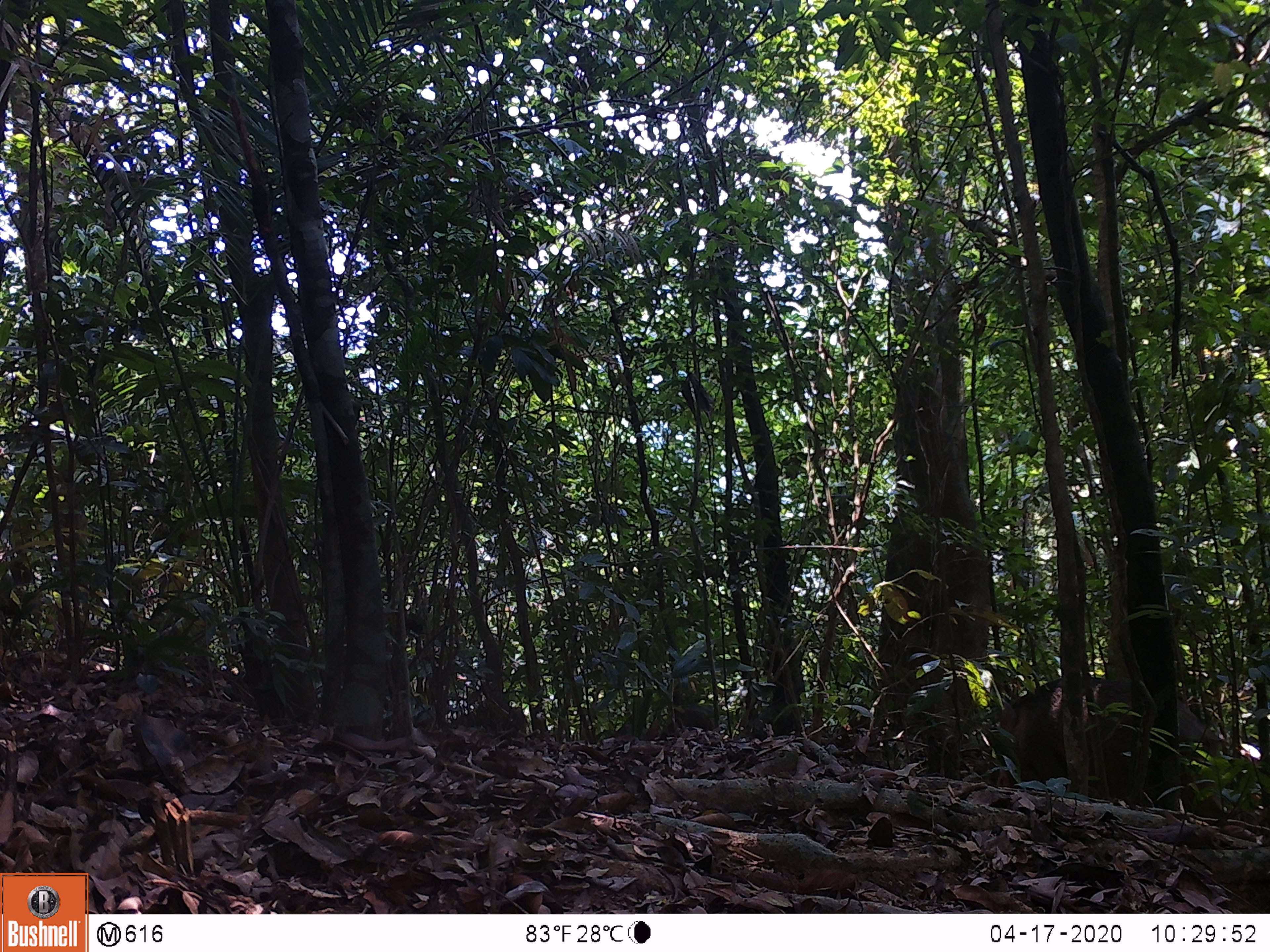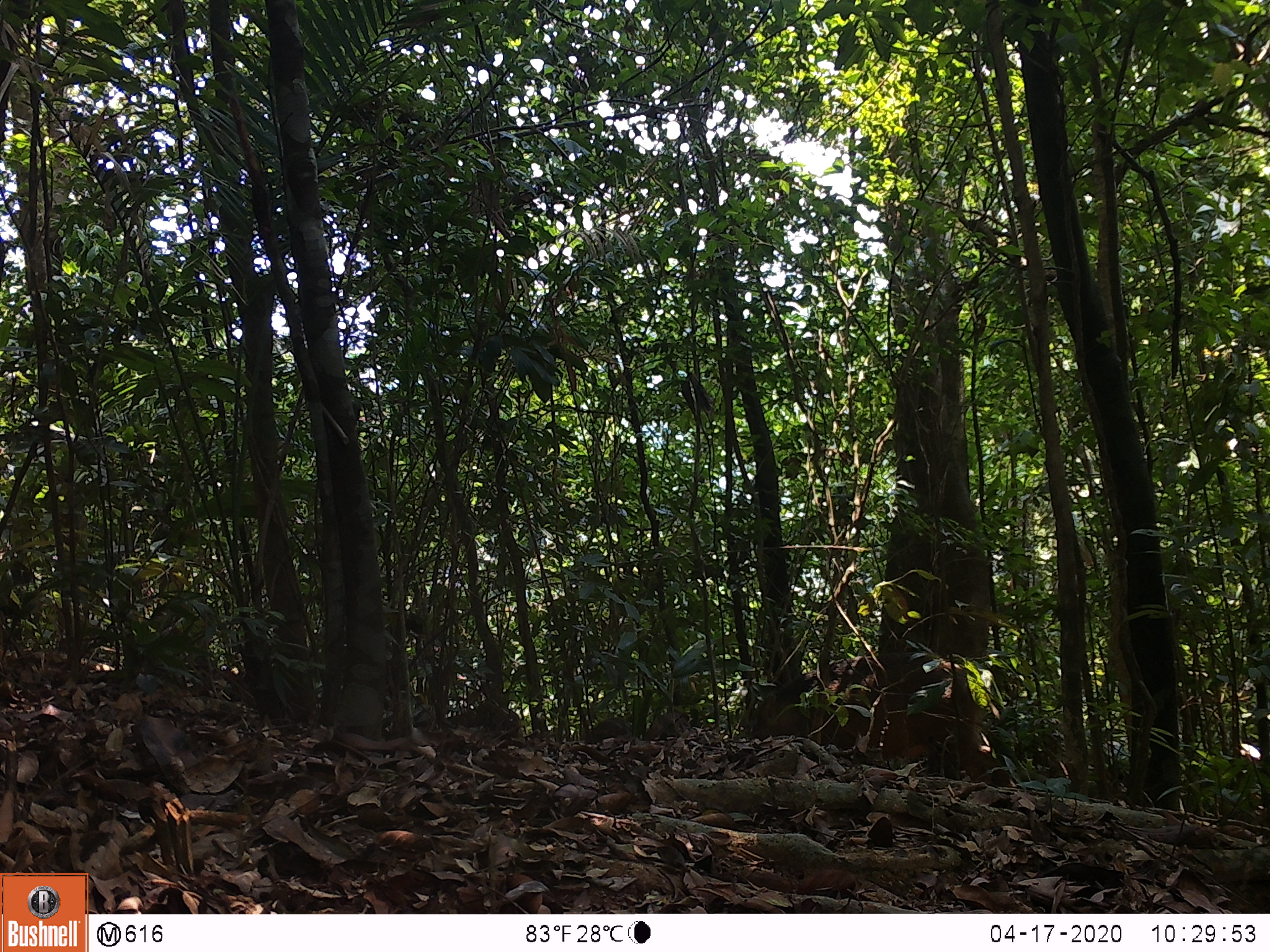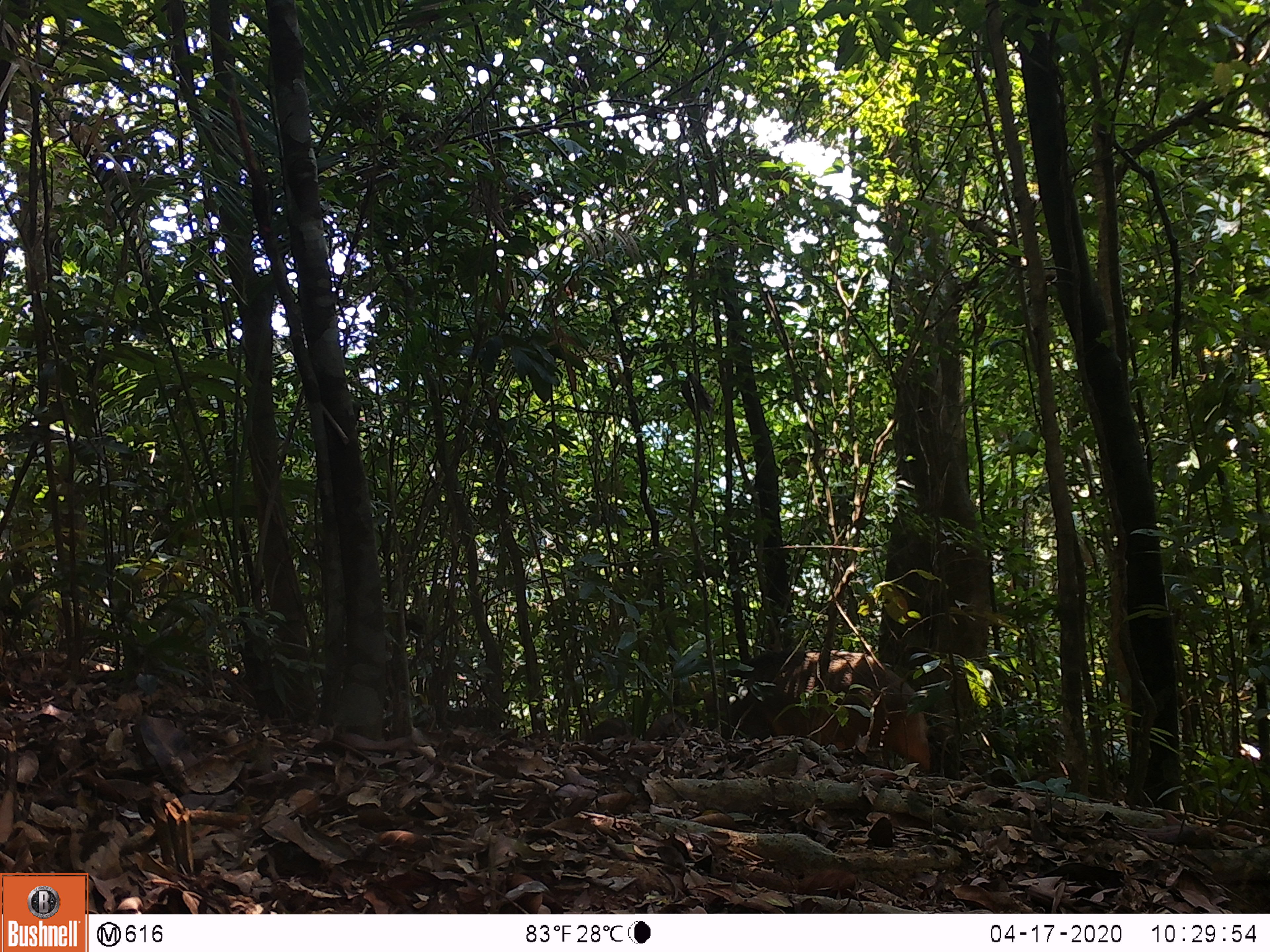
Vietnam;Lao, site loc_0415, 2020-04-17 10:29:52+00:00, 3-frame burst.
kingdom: Animalia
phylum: Chordata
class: Mammalia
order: Artiodactyla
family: Suidae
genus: Sus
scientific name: Sus scrofa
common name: eurasian wild pig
Eurasian wild pig (Sus scrofa). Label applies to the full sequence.